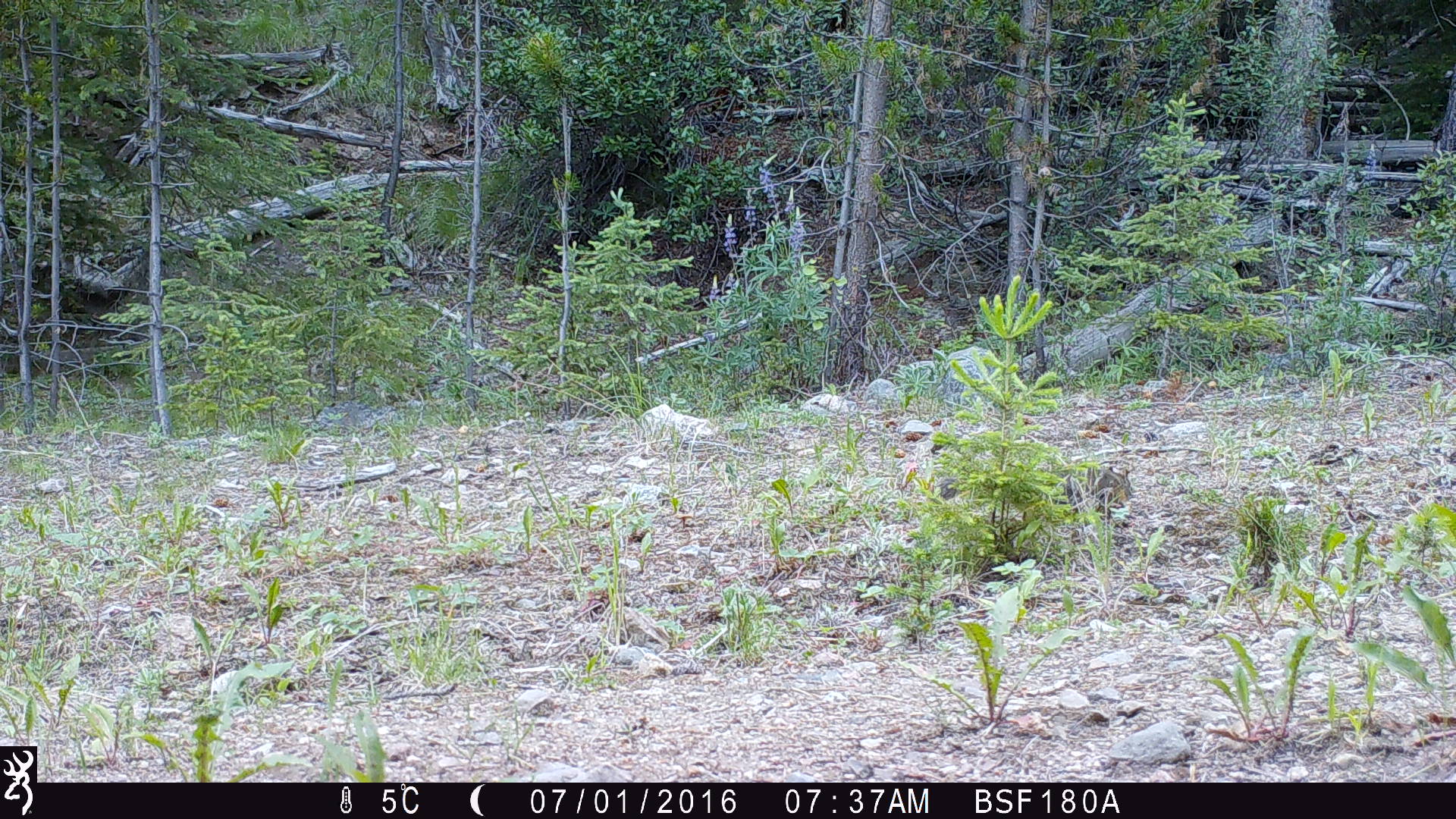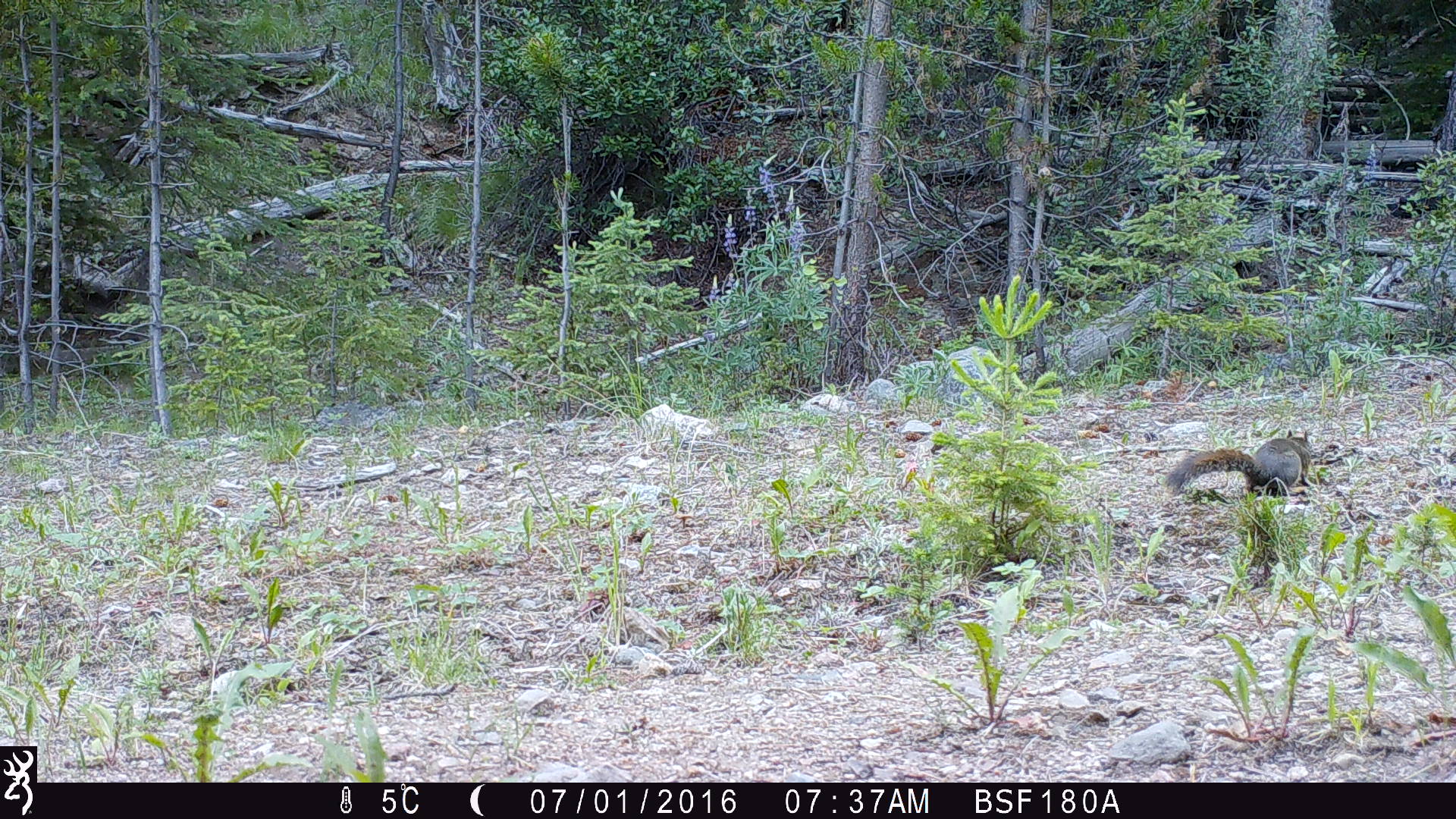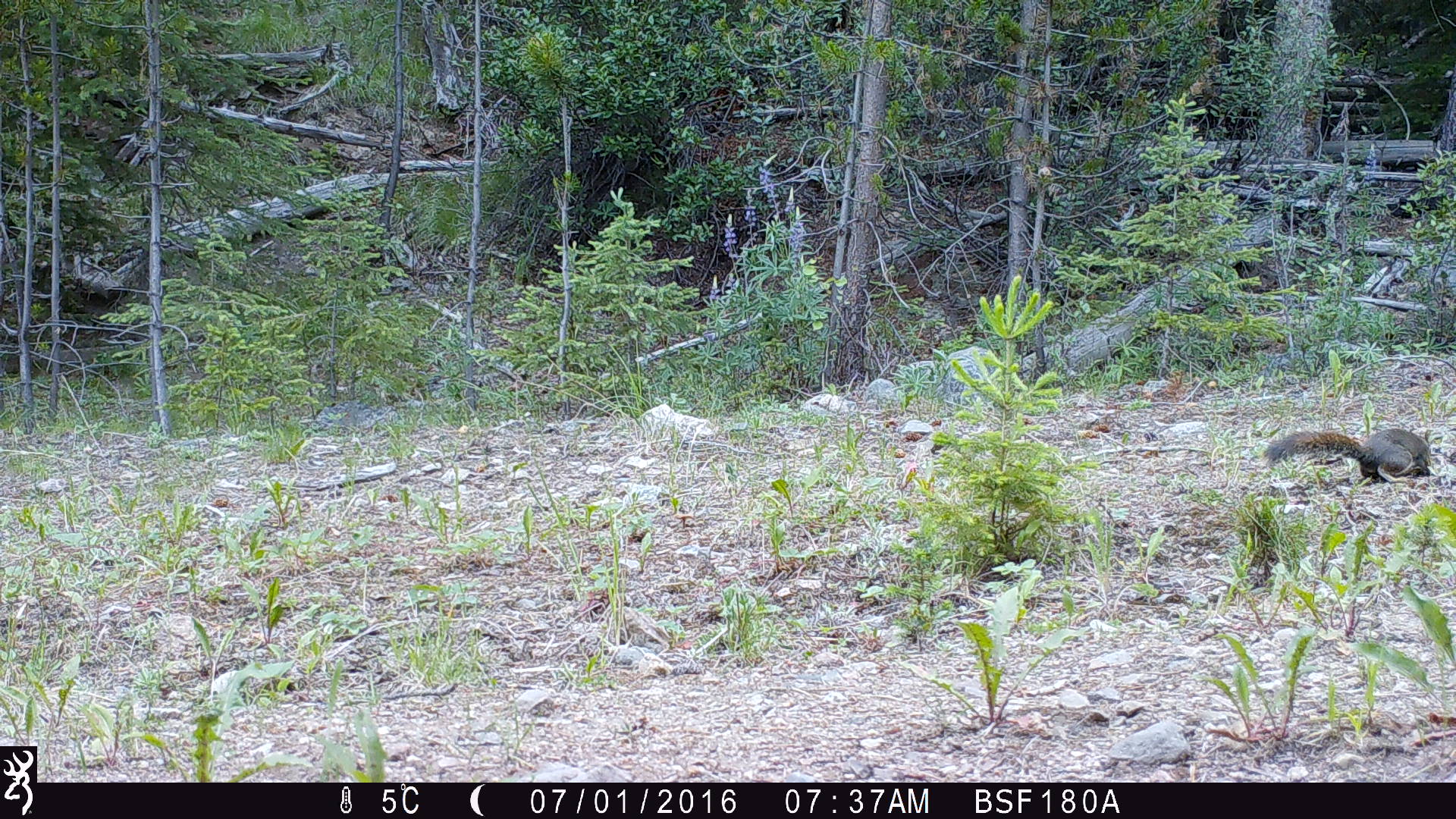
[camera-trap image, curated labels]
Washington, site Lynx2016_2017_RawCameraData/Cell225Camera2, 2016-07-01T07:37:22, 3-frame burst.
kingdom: Animalia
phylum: Chordata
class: Mammalia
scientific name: Mammalia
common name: small mammal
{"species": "small mammal (Mammalia)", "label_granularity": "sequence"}